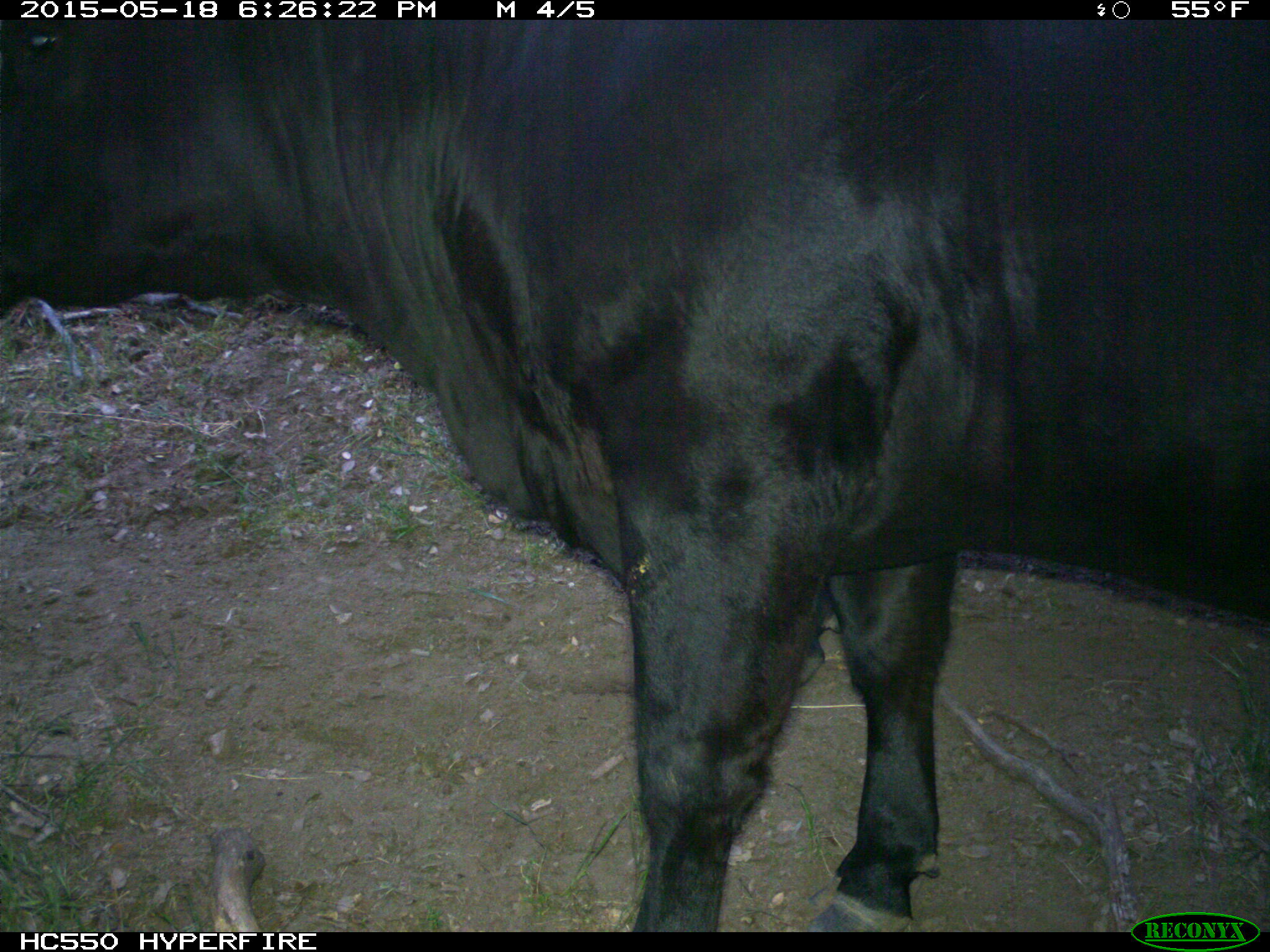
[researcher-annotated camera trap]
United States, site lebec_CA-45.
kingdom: Animalia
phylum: Chordata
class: Mammalia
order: Artiodactyla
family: Bovidae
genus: Bos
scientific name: Bos taurus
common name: domestic cow